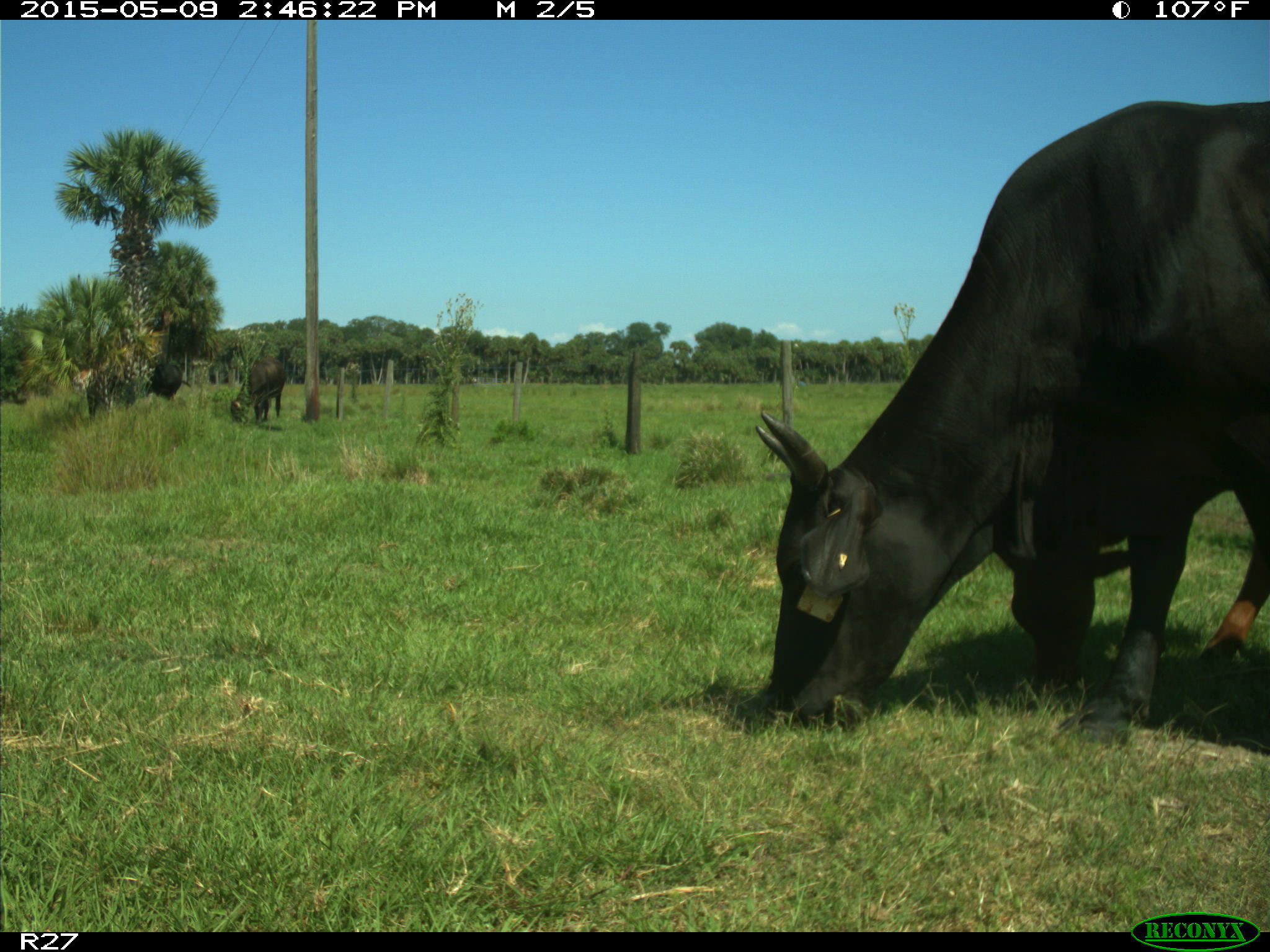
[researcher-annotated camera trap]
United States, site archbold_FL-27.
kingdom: Animalia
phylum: Chordata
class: Mammalia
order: Artiodactyla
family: Bovidae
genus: Bos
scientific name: Bos taurus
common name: domestic cow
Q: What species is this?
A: Bos taurus (domestic cow).